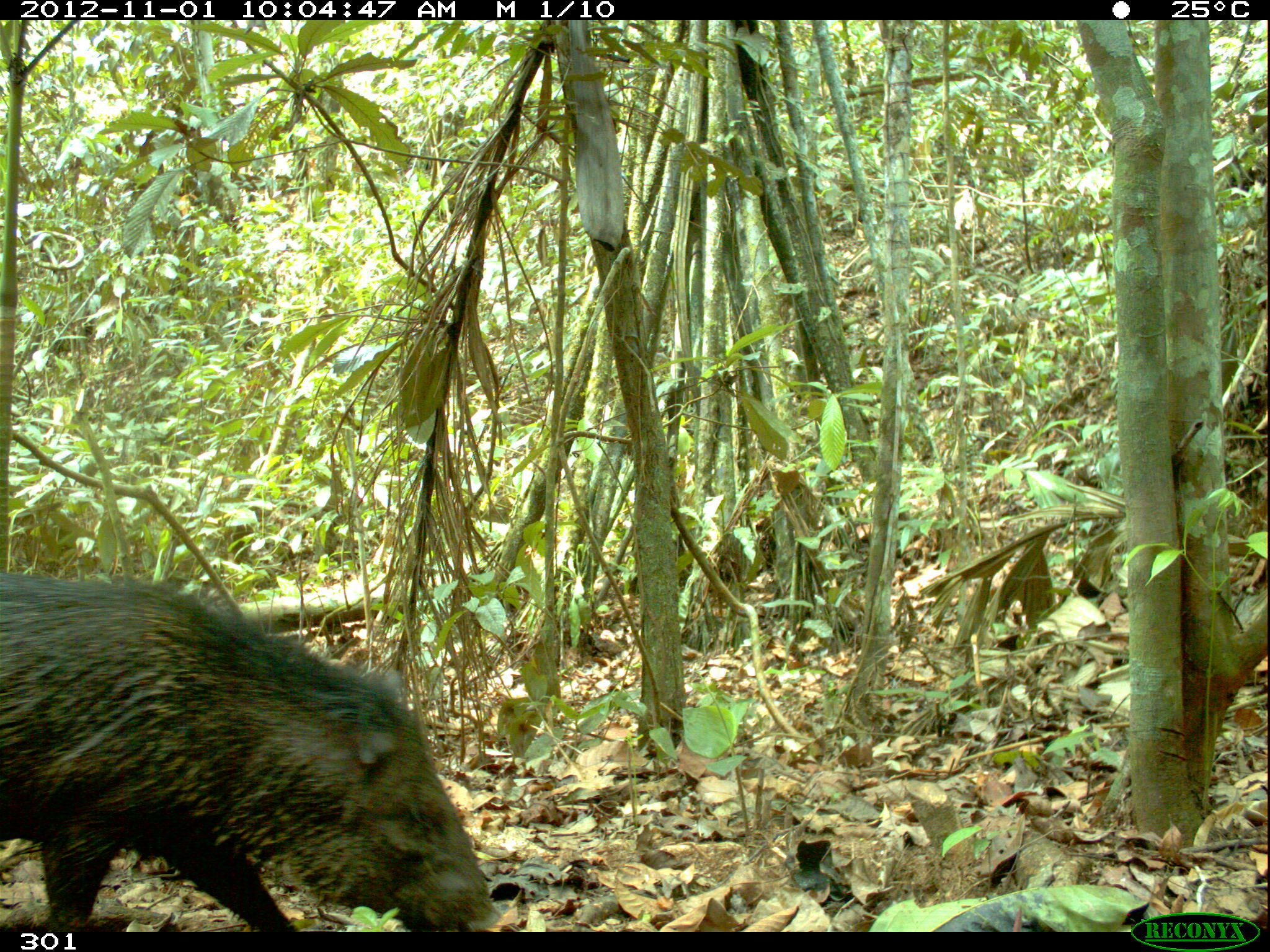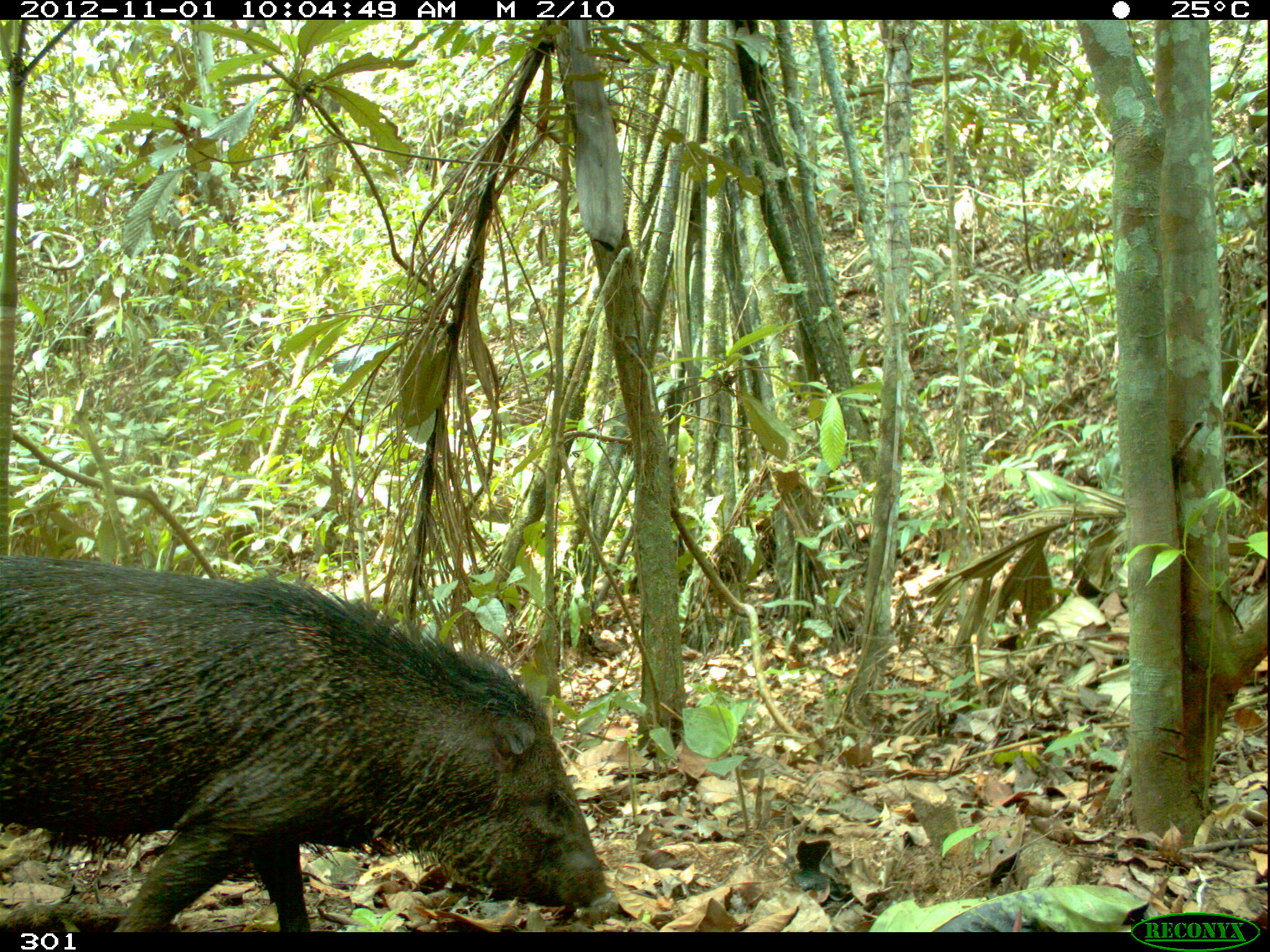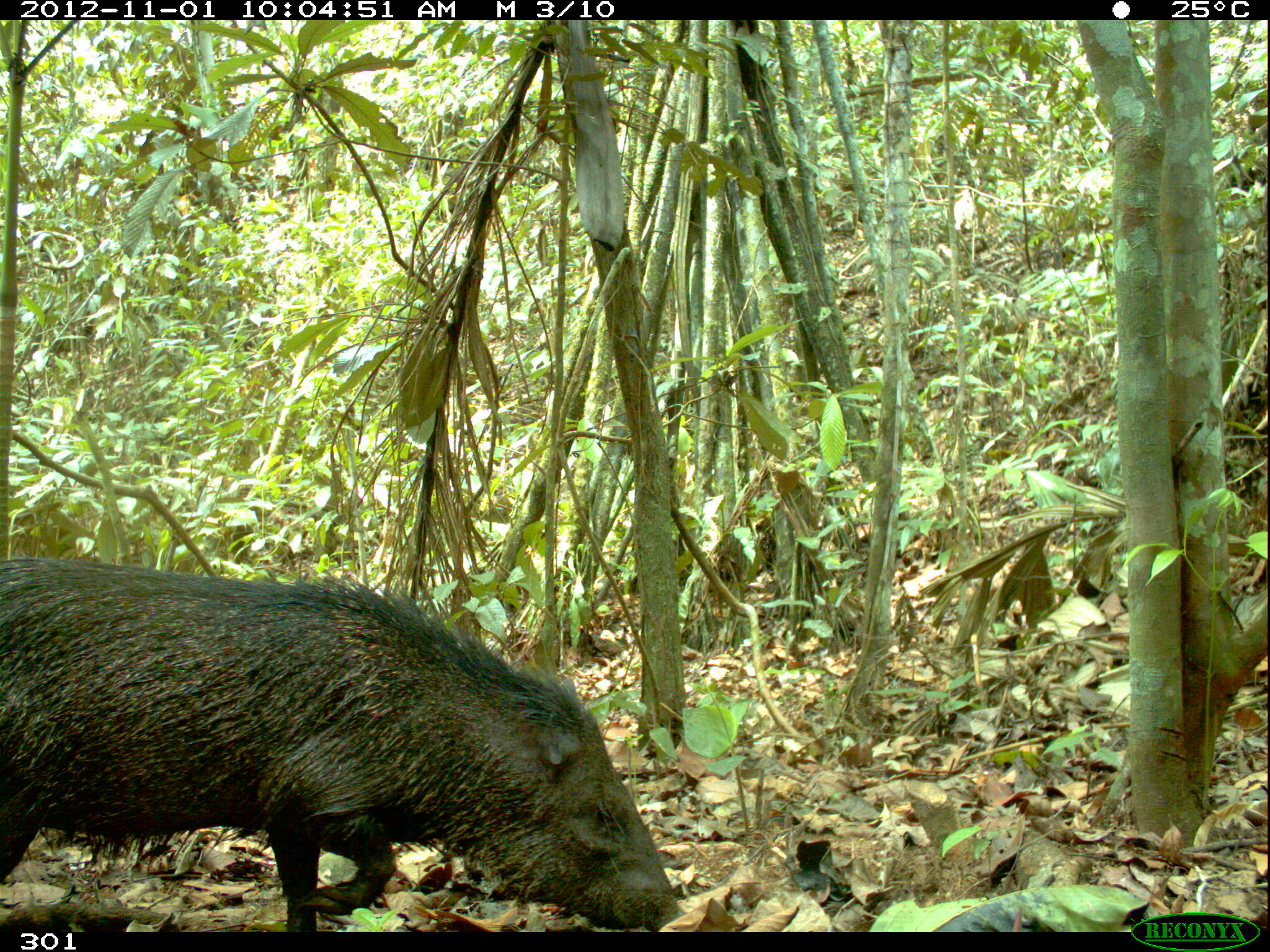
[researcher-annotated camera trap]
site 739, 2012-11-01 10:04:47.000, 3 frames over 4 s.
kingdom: Animalia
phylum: Chordata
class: Mammalia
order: Artiodactyla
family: Tayassuidae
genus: Pecari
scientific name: Pecari tajacu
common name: collared peccary